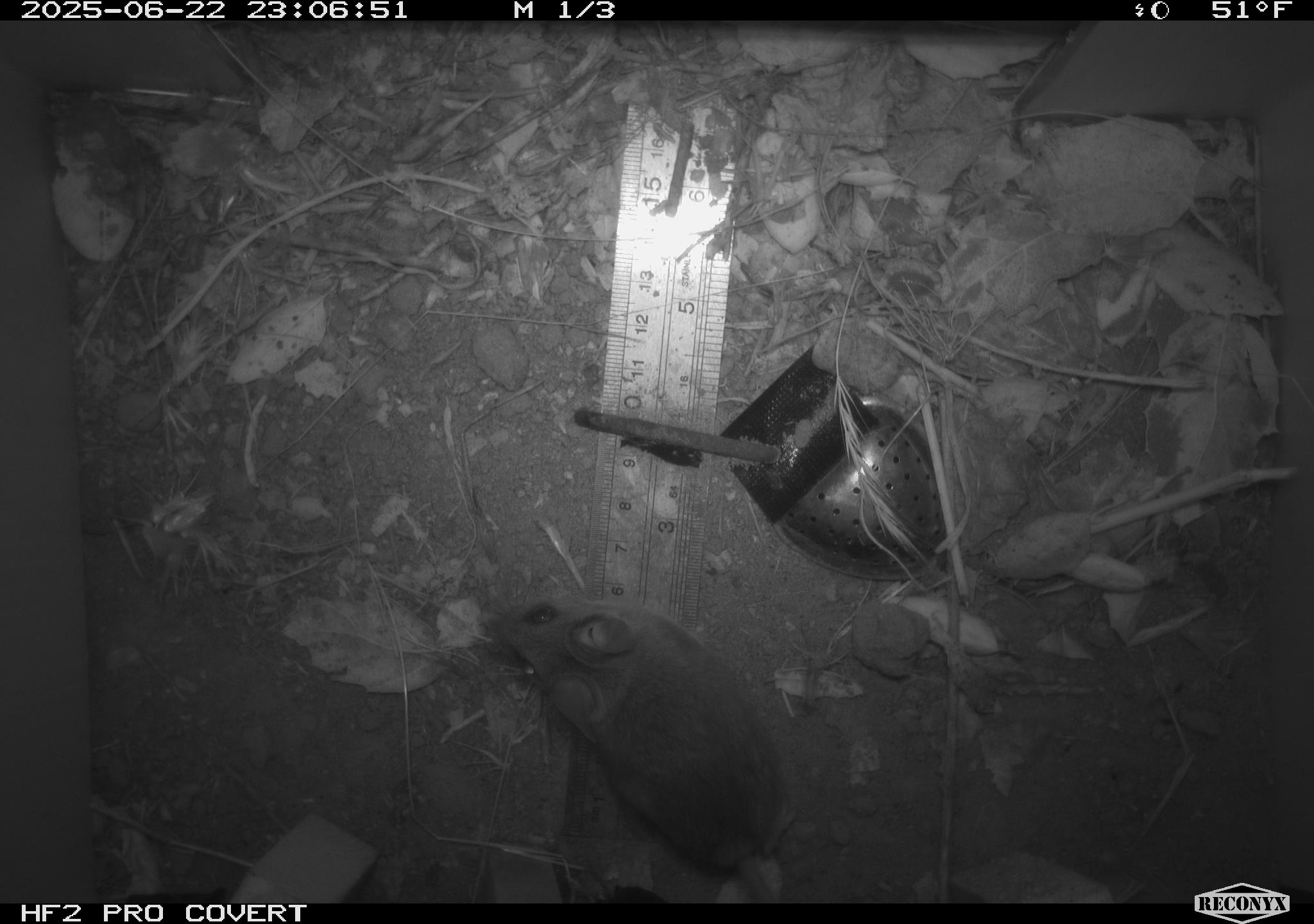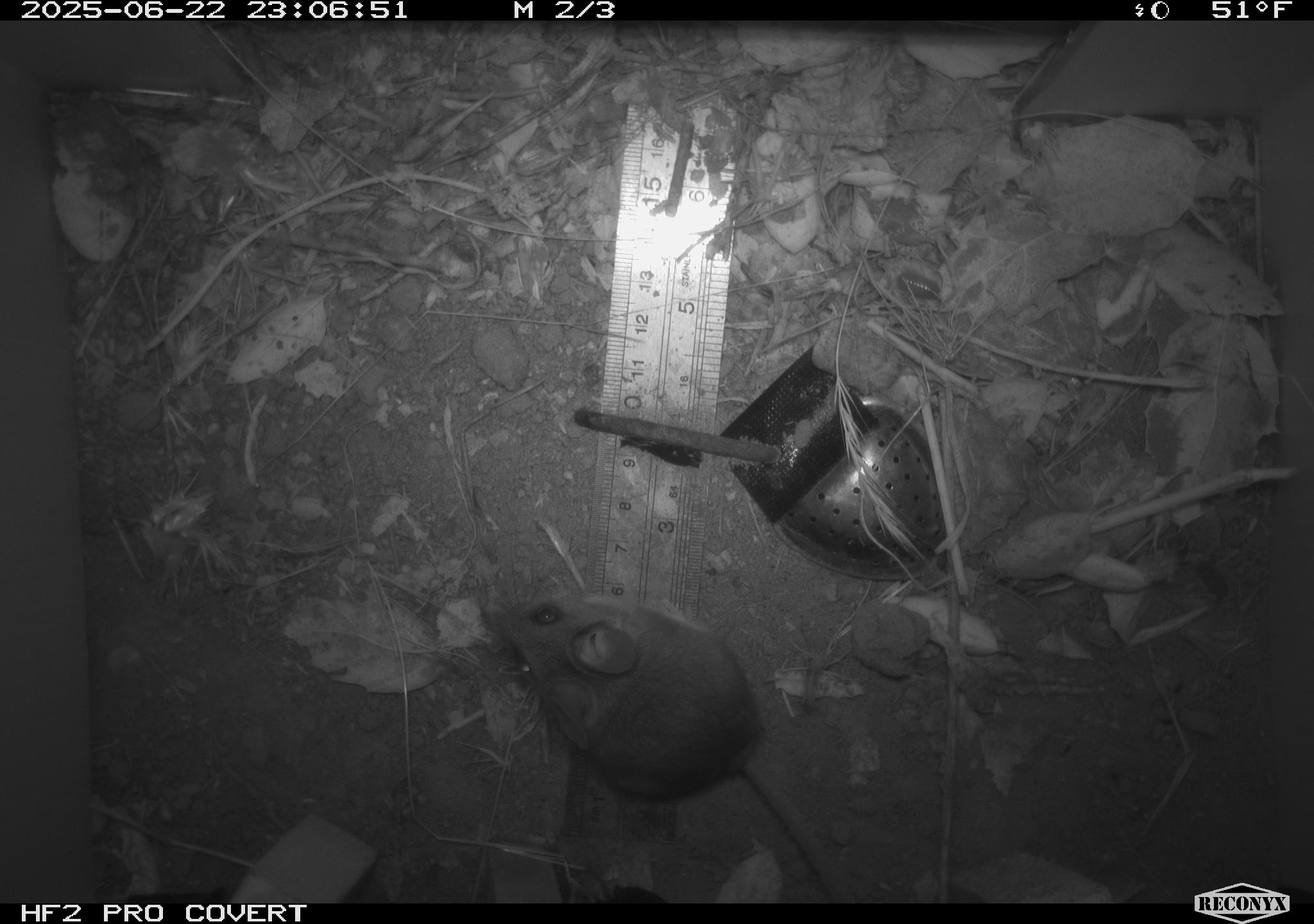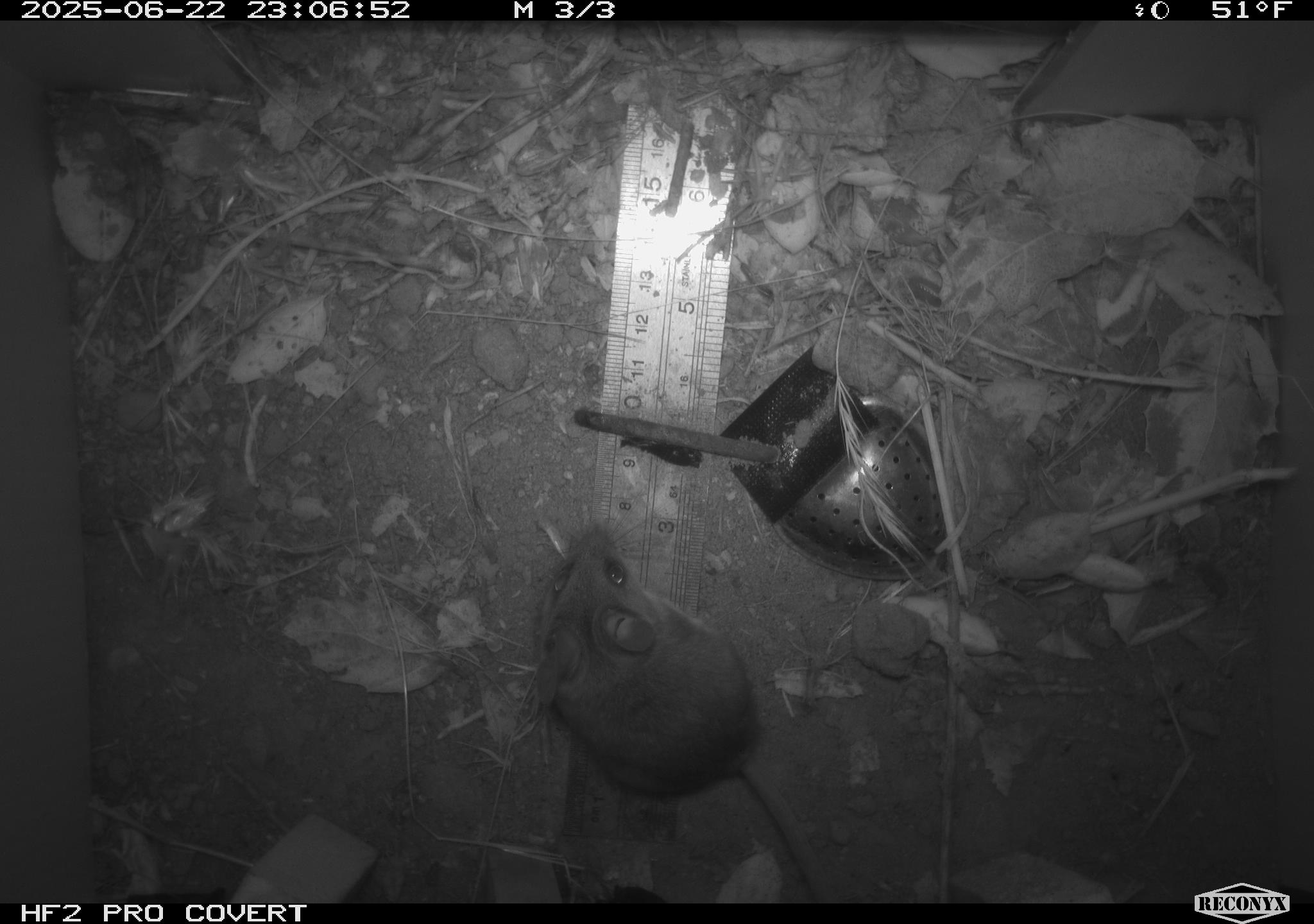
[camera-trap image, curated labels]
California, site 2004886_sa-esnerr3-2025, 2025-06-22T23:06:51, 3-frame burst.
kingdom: Animalia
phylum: Chordata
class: Mammalia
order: Rodentia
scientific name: Rodentia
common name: rodent